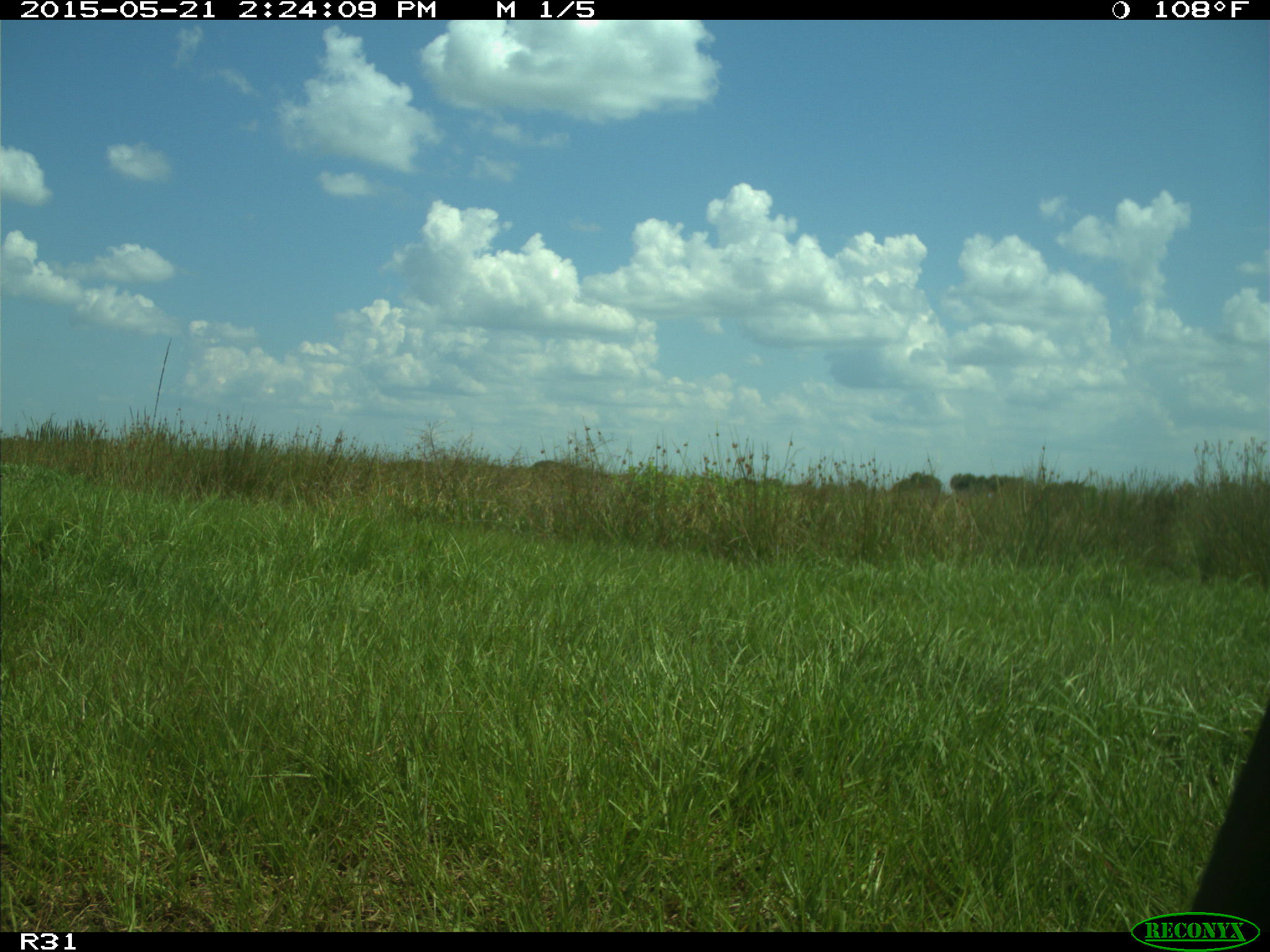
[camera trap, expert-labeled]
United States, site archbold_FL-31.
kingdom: Animalia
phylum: Chordata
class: Mammalia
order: Artiodactyla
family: Bovidae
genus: Bos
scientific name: Bos taurus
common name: domestic cow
Bos taurus (domestic cow).